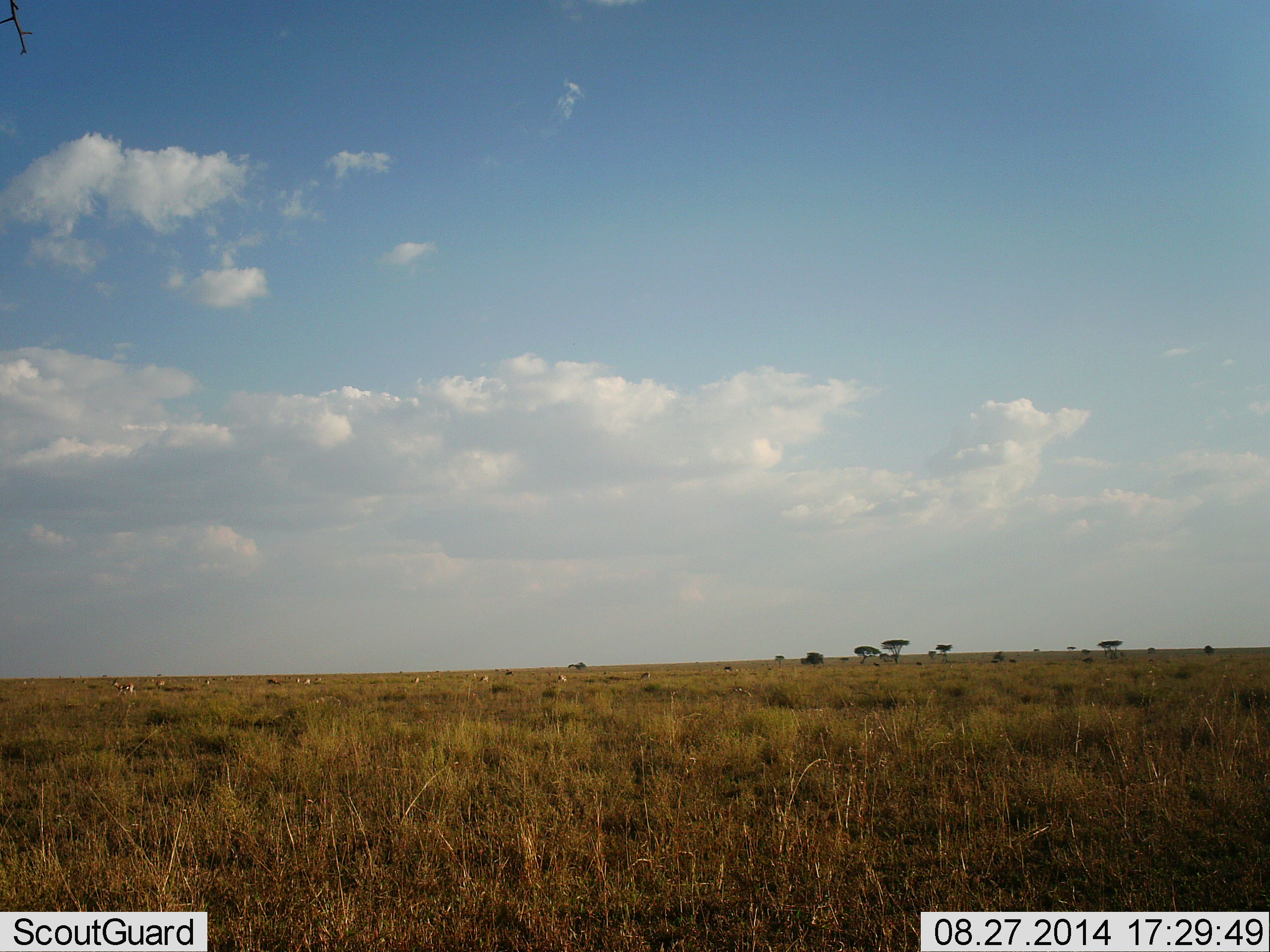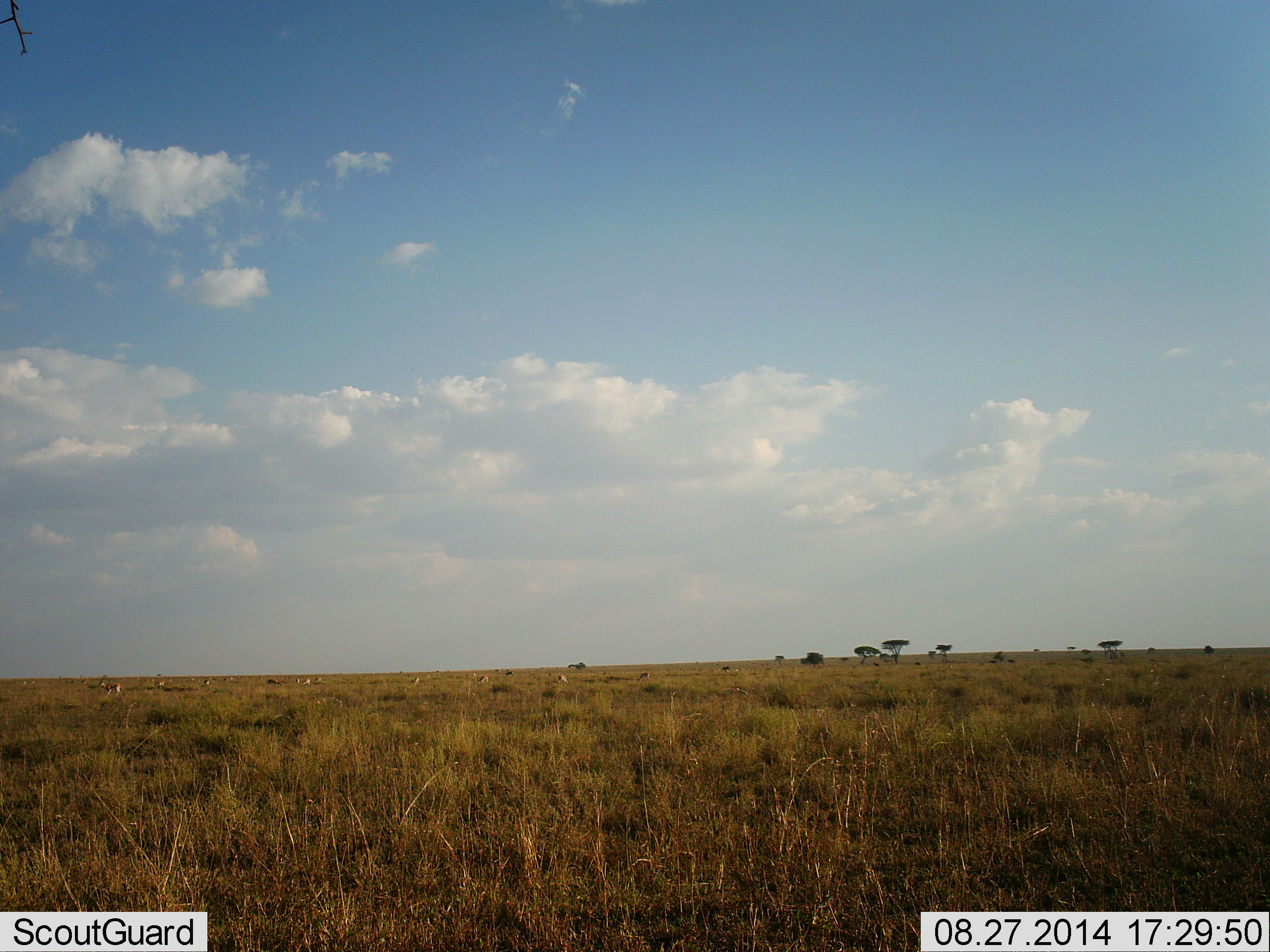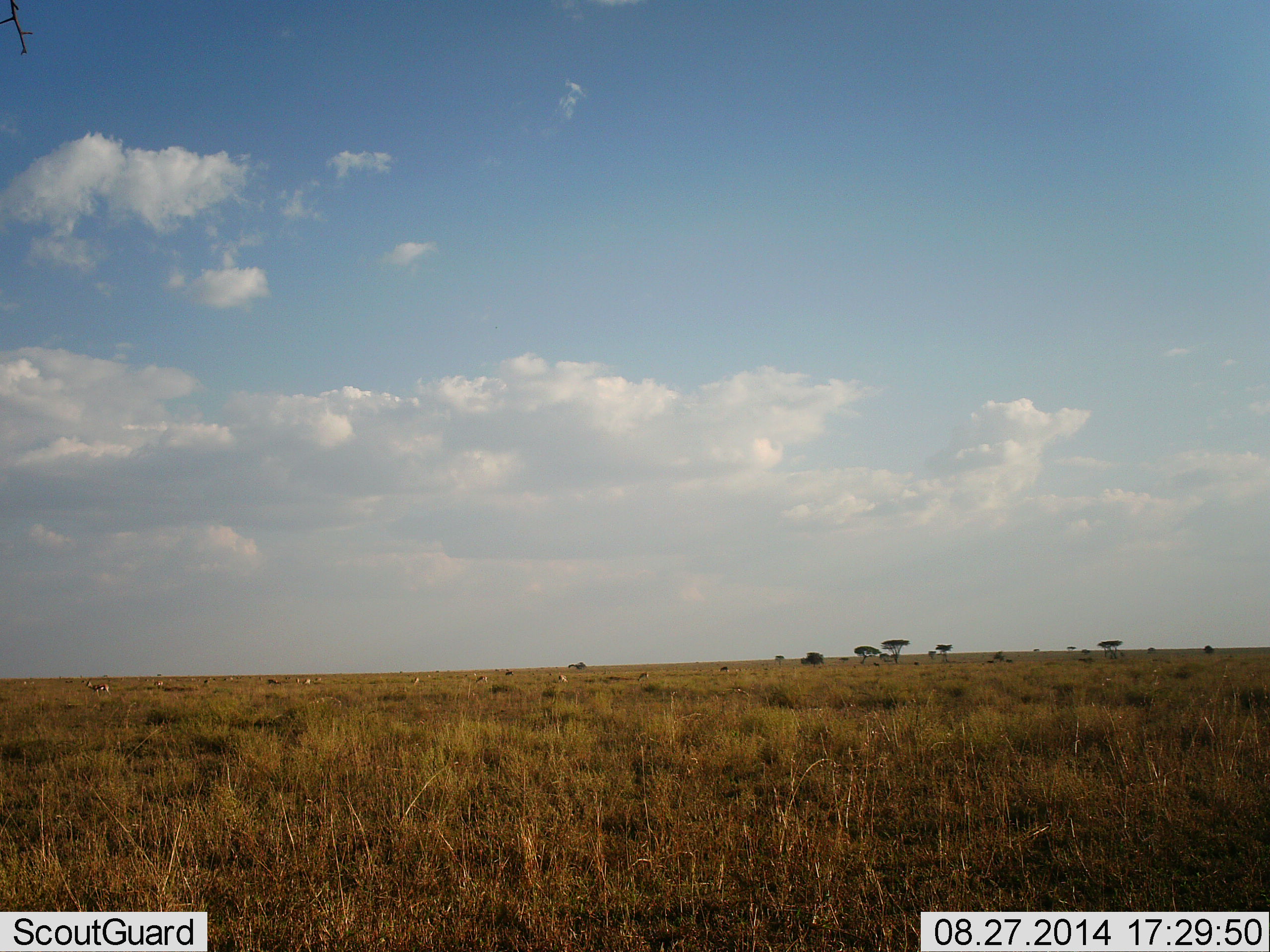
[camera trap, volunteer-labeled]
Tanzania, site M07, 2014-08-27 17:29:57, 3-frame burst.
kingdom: Animalia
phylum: Chordata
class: Mammalia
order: Artiodactyla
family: Bovidae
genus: Eudorcas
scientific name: Eudorcas thomsonii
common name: thomson's gazelle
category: gazellethomsons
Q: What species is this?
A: Gazellethomsons (thomson's gazelle) (Eudorcas thomsonii).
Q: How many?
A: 10.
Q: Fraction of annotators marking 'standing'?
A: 38%.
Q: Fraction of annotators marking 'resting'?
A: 12%.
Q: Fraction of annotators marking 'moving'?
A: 62%.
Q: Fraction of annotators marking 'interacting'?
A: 0%.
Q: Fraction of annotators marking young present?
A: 0%.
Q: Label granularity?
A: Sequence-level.